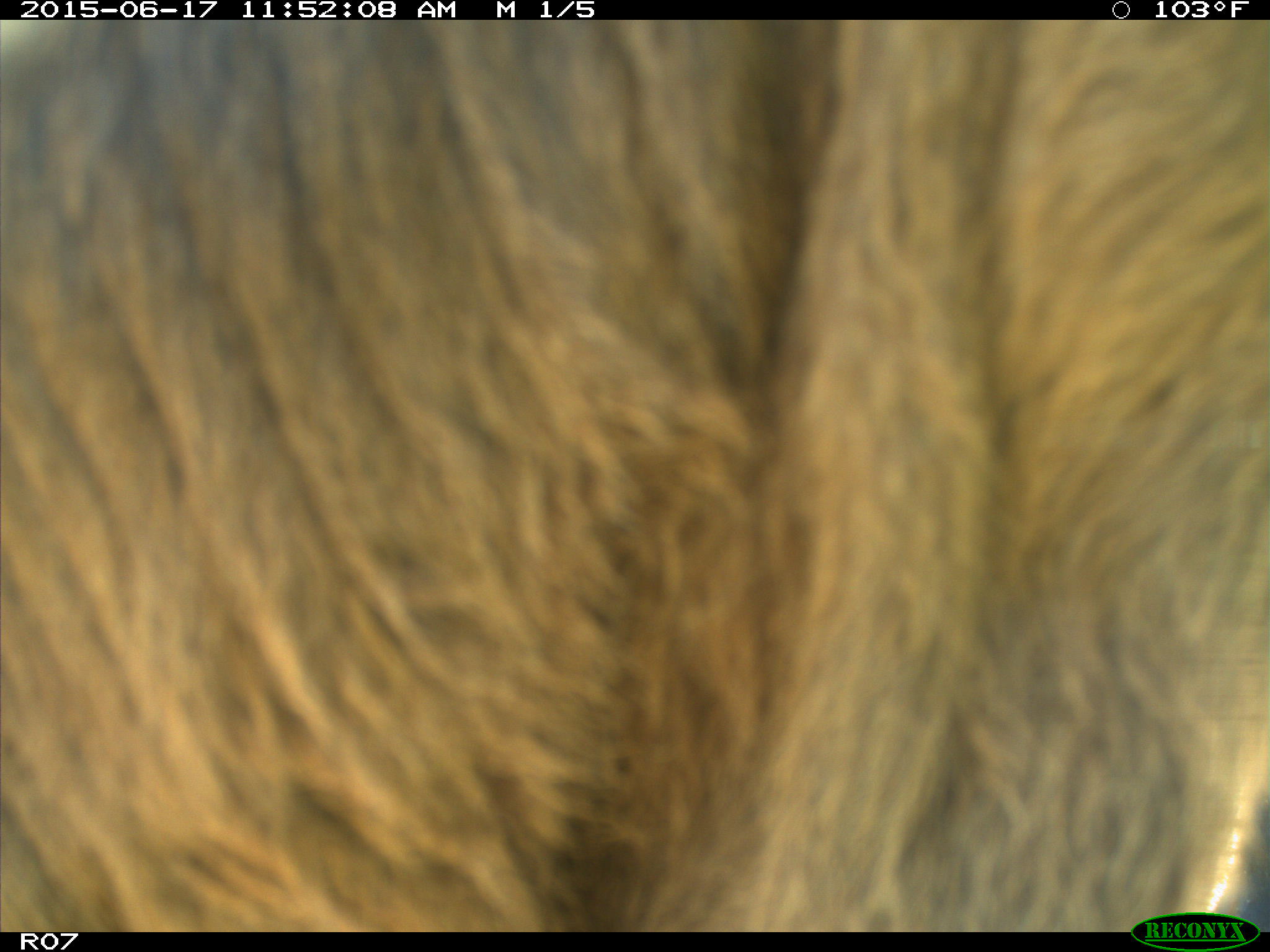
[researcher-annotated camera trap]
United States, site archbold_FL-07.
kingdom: Animalia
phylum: Chordata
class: Mammalia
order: Artiodactyla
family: Bovidae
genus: Bos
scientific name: Bos taurus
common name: domestic cow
Bos taurus (domestic cow).